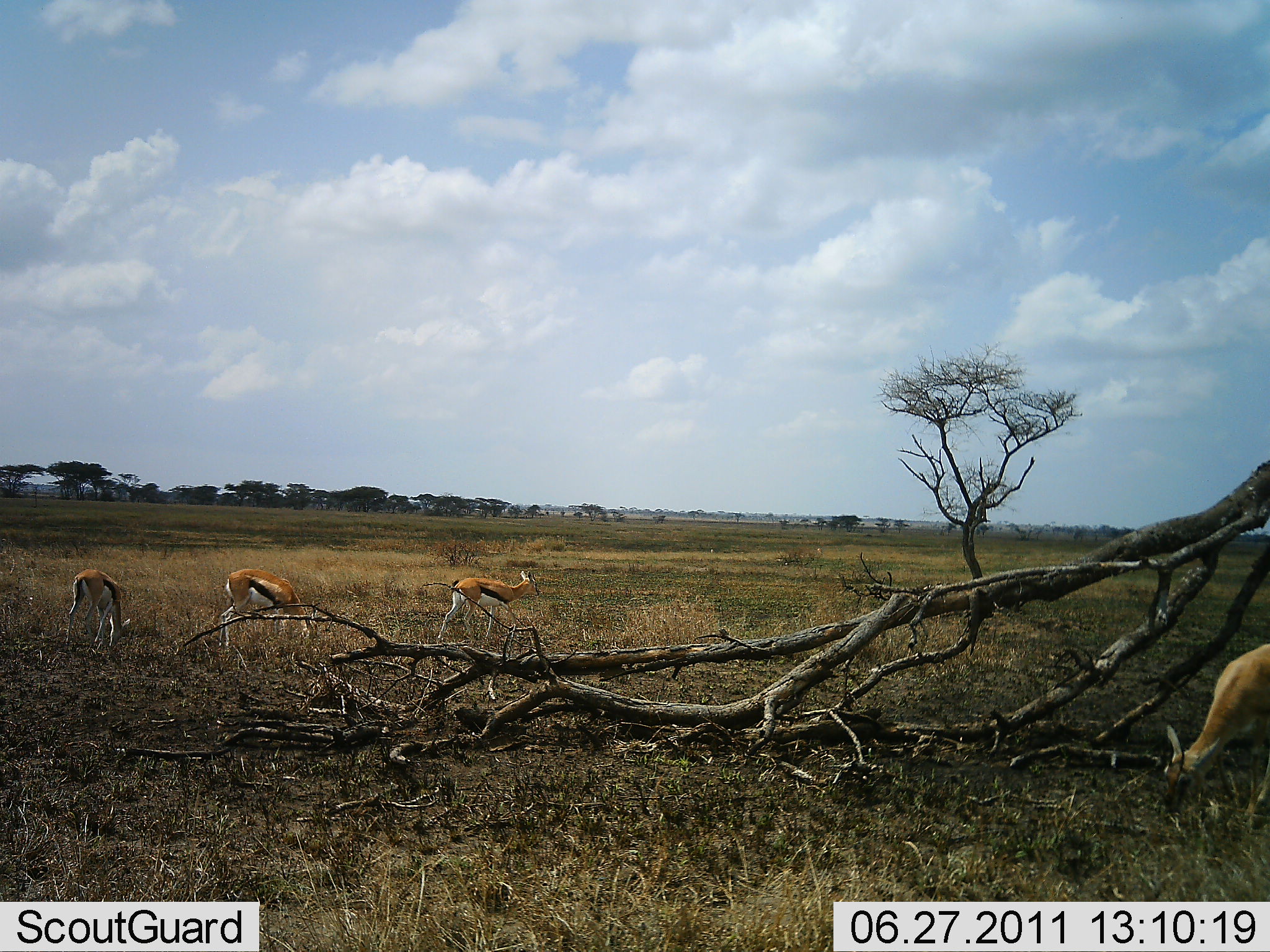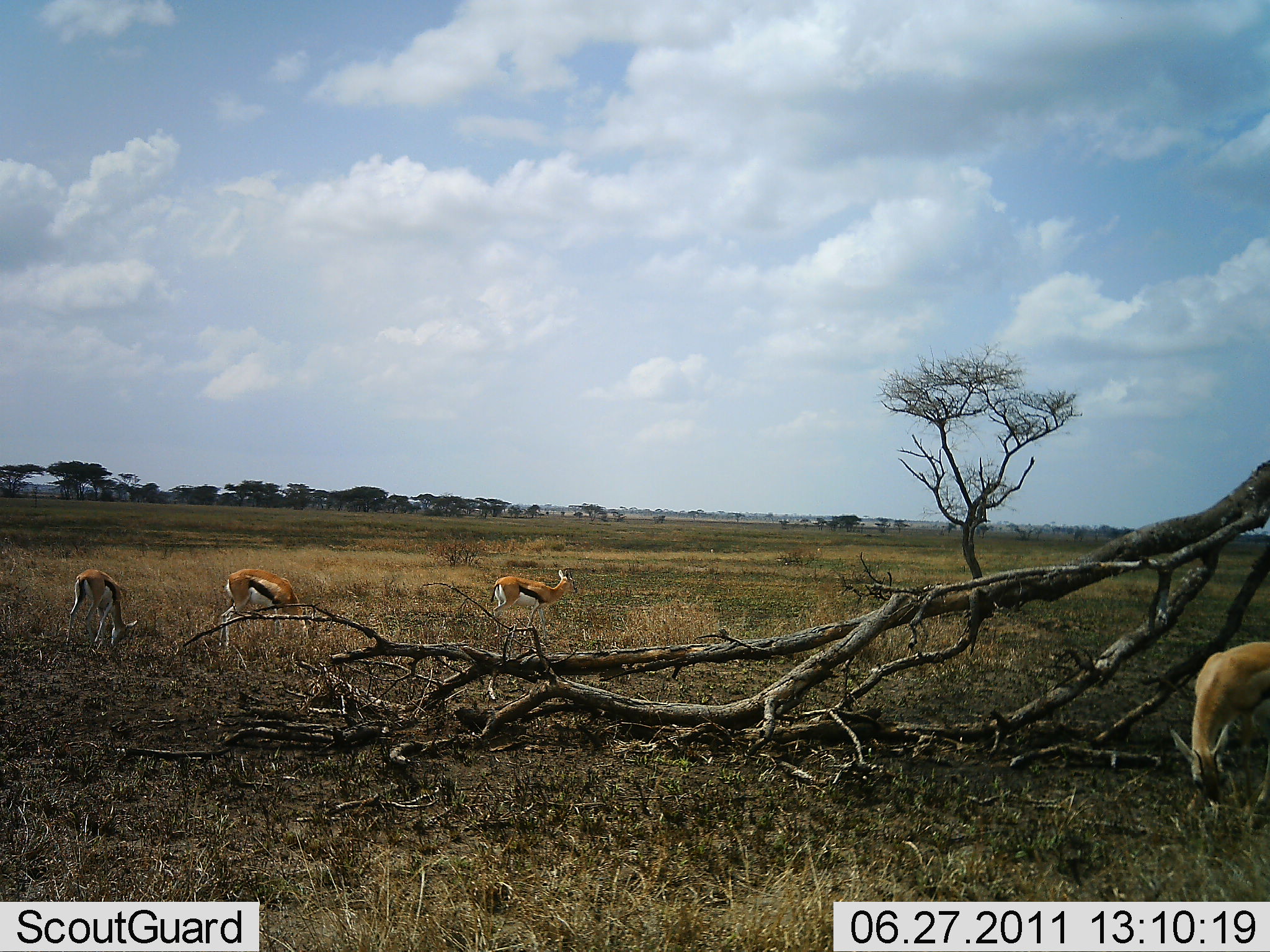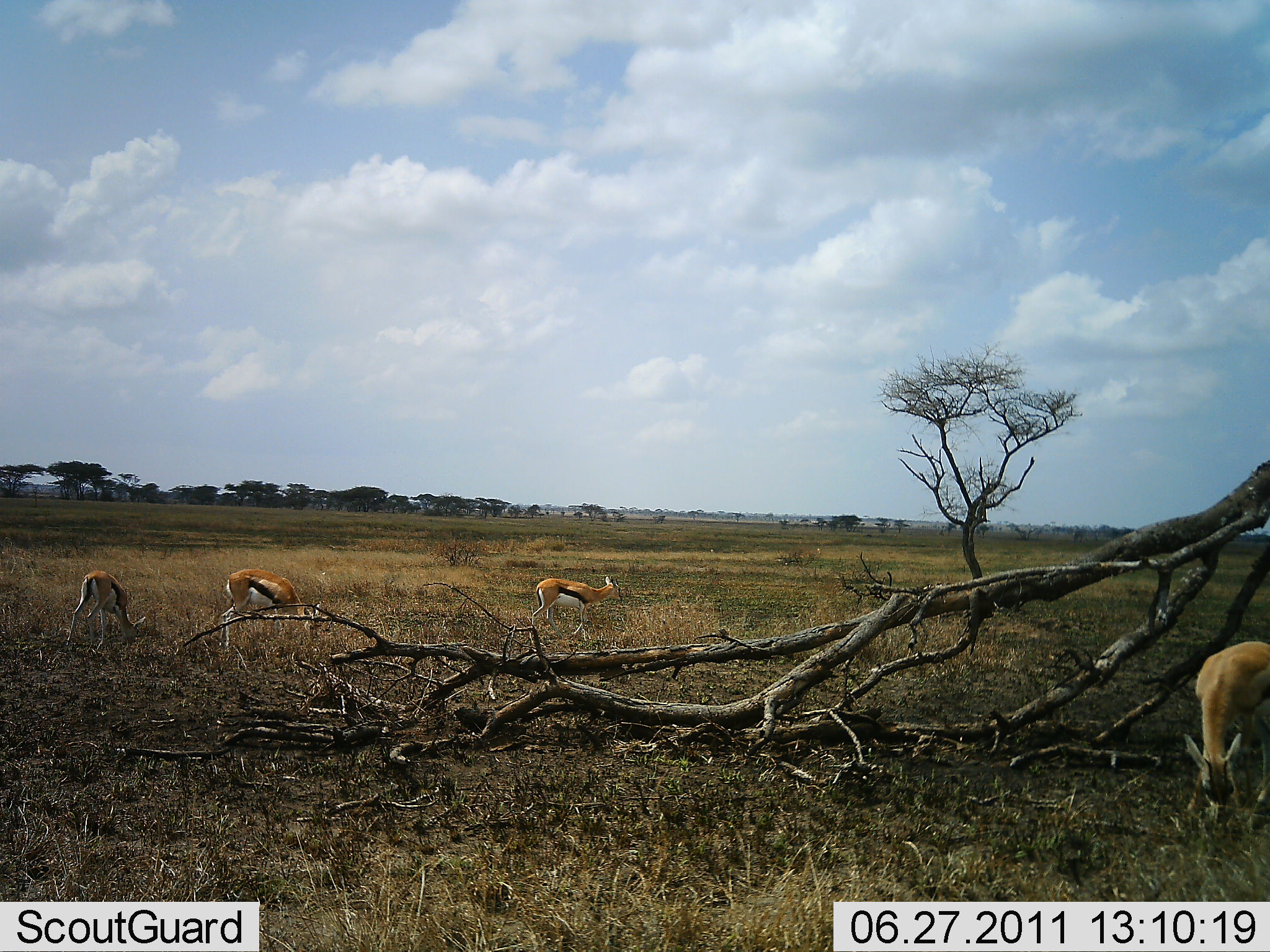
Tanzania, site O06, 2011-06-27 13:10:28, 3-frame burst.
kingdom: Animalia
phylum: Chordata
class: Mammalia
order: Artiodactyla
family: Bovidae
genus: Eudorcas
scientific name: Eudorcas thomsonii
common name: thomson's gazelle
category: gazellethomsons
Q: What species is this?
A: Gazellethomsons (thomson's gazelle) (Eudorcas thomsonii).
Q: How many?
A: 4.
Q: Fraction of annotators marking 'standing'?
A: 27%.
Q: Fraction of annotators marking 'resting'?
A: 0%.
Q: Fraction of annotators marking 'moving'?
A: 36%.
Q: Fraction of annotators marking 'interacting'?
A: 0%.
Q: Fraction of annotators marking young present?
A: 9%.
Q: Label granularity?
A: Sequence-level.